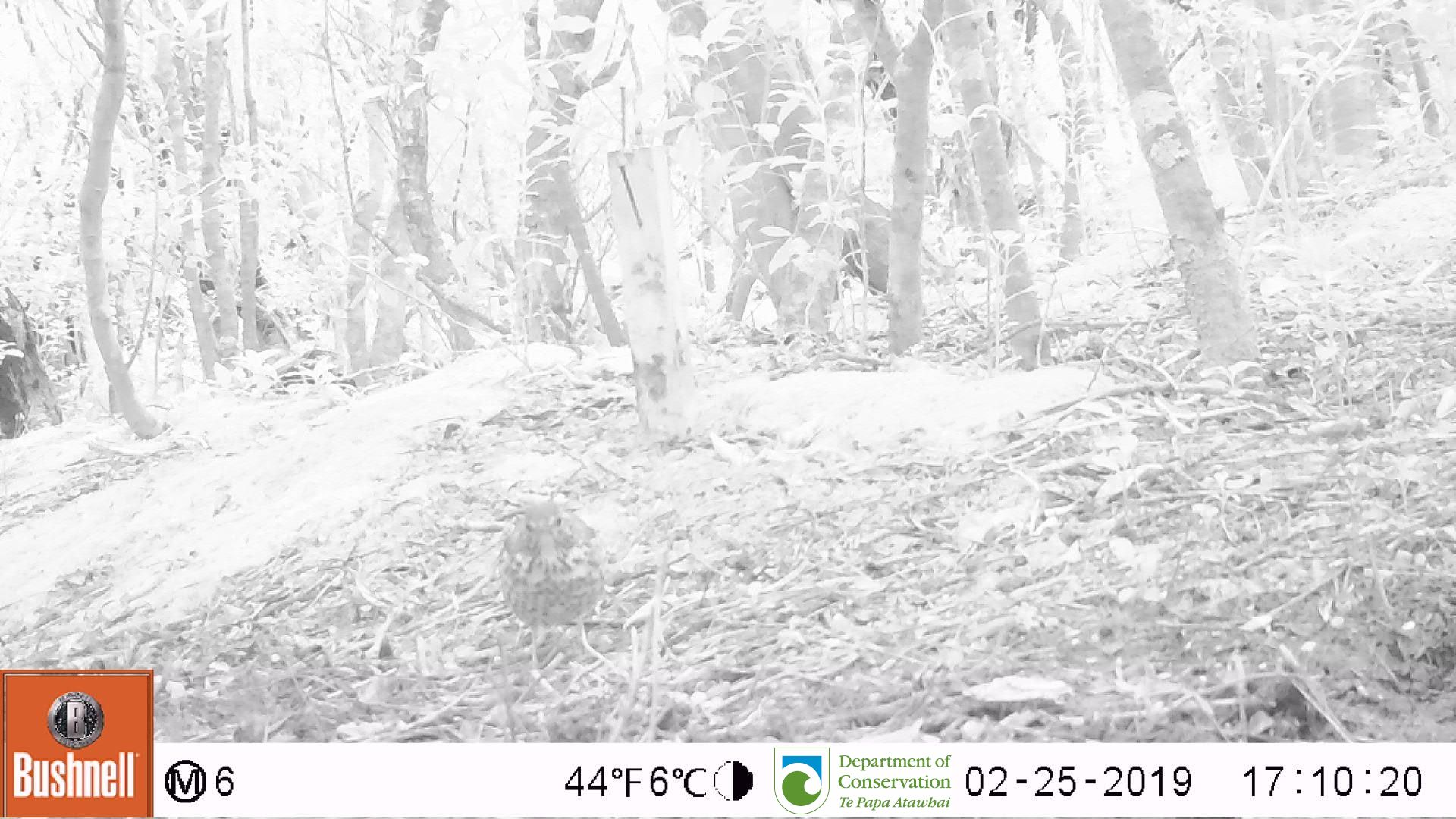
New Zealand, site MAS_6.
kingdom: Animalia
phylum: Chordata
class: Aves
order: Passeriformes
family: Turdidae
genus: Turdus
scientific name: Turdus philomelos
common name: song thrush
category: thrush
Thrush (song thrush) (Turdus philomelos).